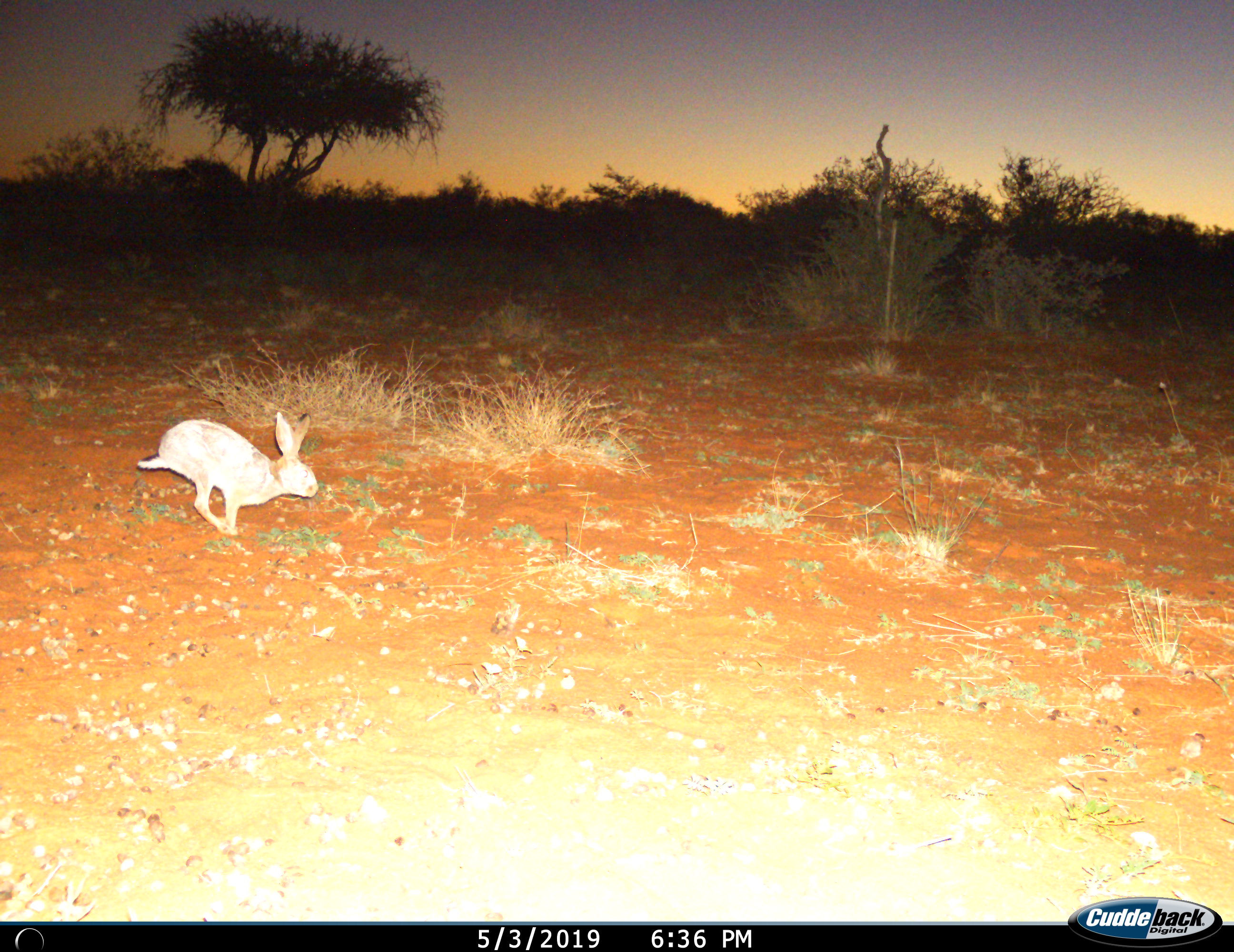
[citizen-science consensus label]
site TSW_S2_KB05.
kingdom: Animalia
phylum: Chordata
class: Mammalia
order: Lagomorpha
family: Leporidae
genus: Lepus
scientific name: Lepus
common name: hare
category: hareunknown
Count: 1.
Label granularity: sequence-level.